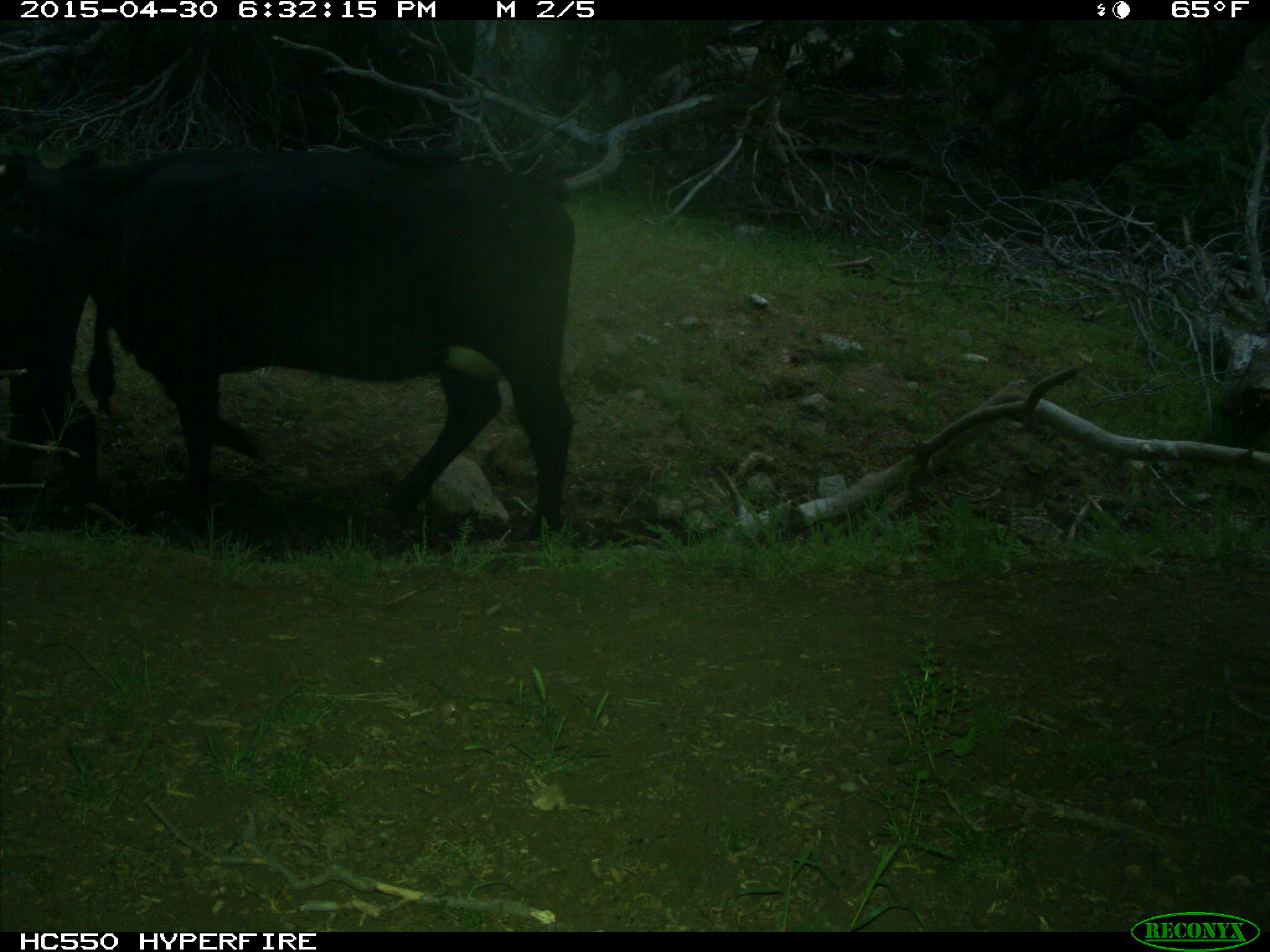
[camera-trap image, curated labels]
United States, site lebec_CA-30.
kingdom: Animalia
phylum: Chordata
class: Mammalia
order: Artiodactyla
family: Bovidae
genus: Bos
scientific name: Bos taurus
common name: domestic cow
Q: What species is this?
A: Bos taurus (domestic cow).